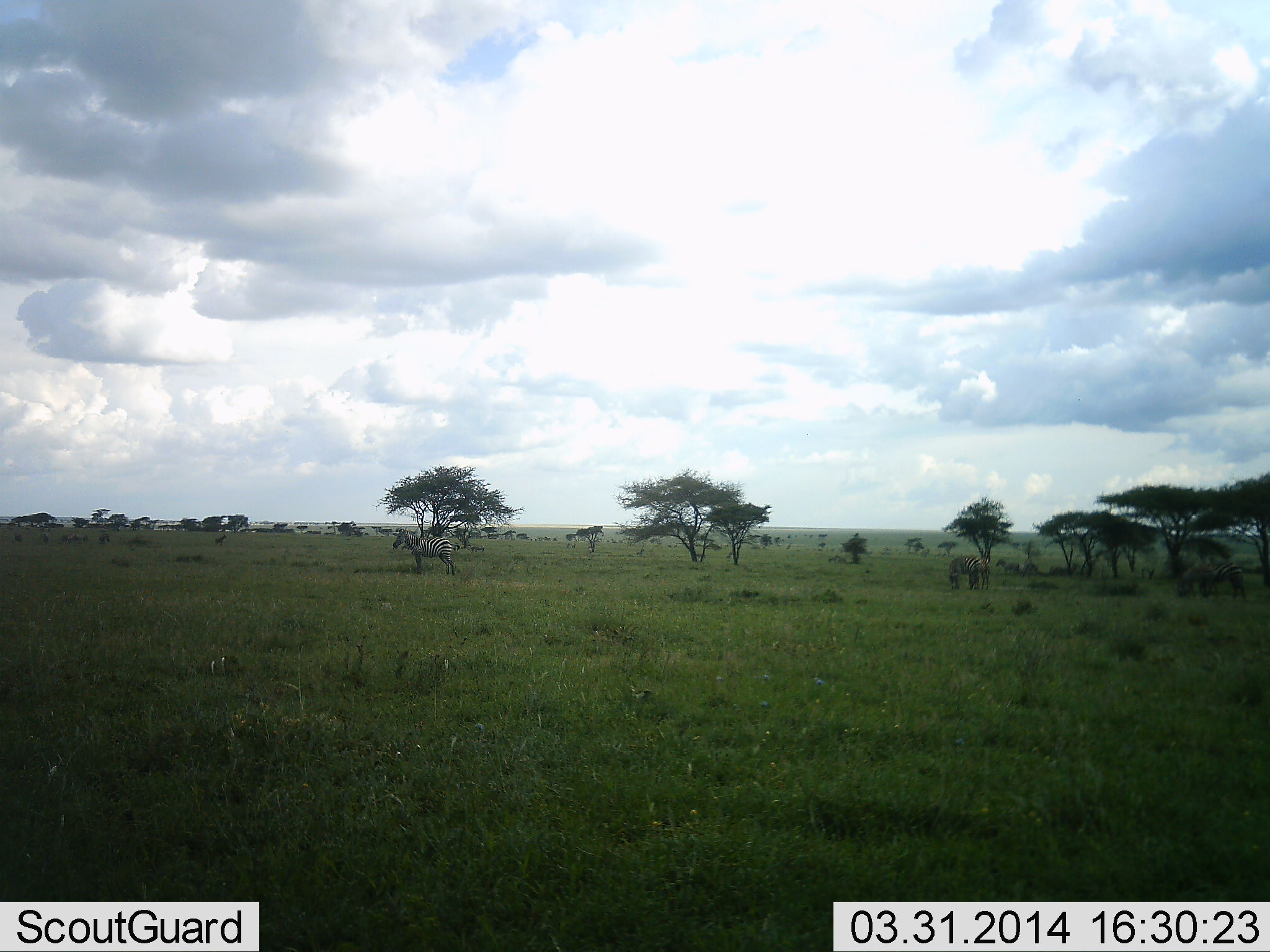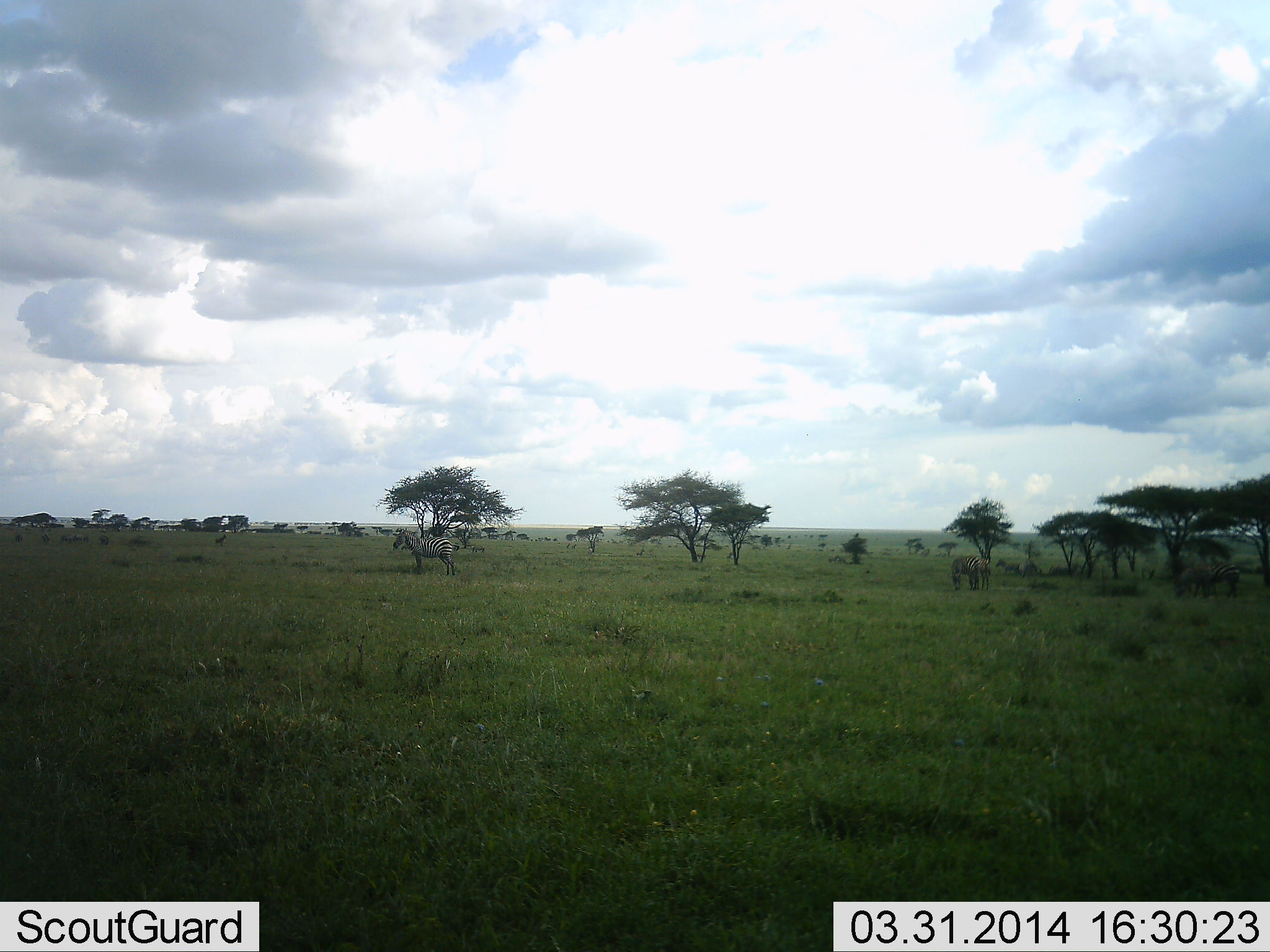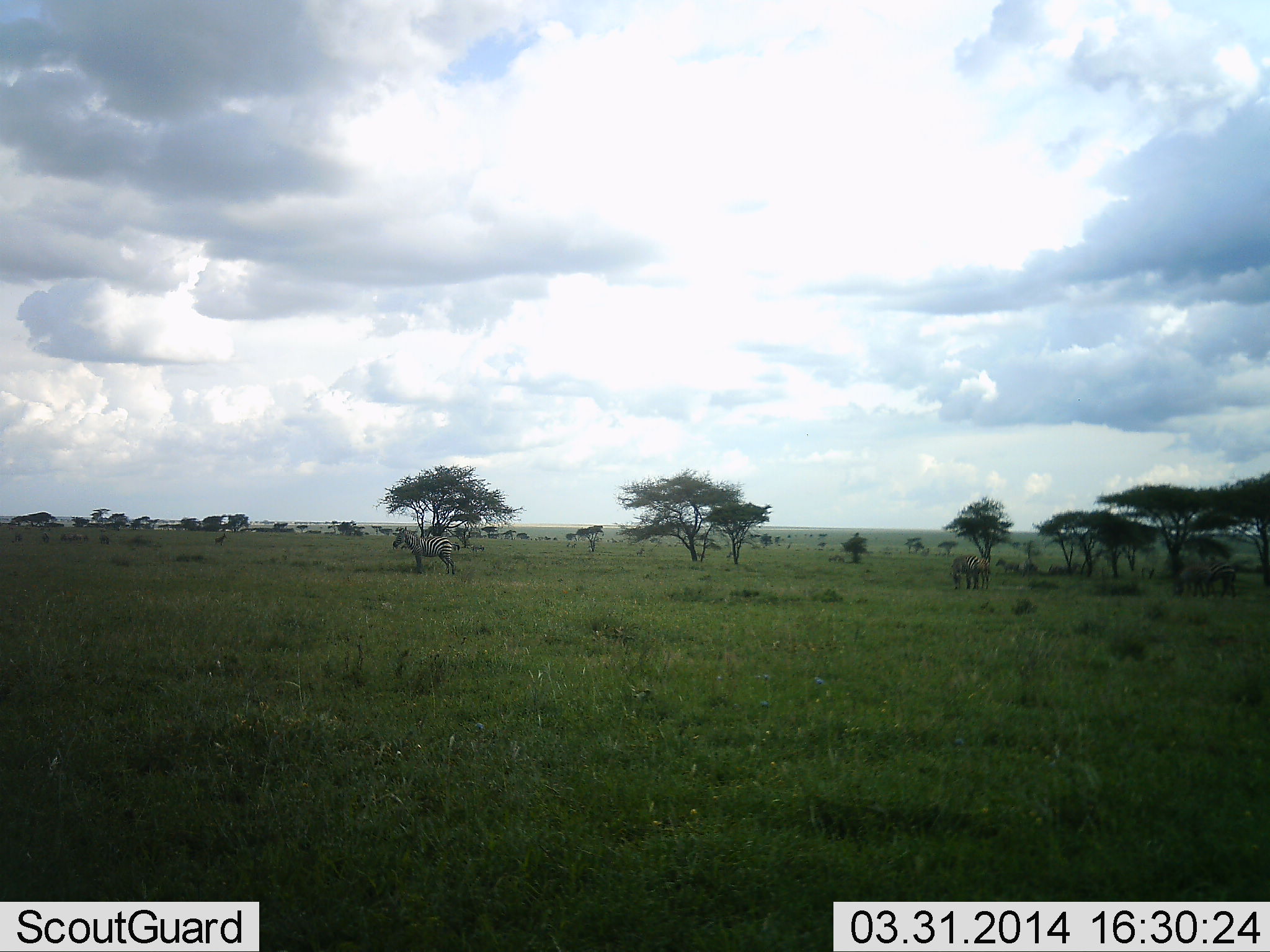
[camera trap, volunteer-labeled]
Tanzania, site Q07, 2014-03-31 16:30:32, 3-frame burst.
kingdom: Animalia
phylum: Chordata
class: Mammalia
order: Perissodactyla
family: Equidae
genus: Equus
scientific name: Equus quagga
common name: plains zebra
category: zebra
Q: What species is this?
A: Zebra (plains zebra) (Equus quagga).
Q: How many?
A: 3.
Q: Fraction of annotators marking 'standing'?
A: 80%.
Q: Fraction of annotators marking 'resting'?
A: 10%.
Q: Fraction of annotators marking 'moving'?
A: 0%.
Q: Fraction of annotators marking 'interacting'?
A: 0%.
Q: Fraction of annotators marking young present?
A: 0%.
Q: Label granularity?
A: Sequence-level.